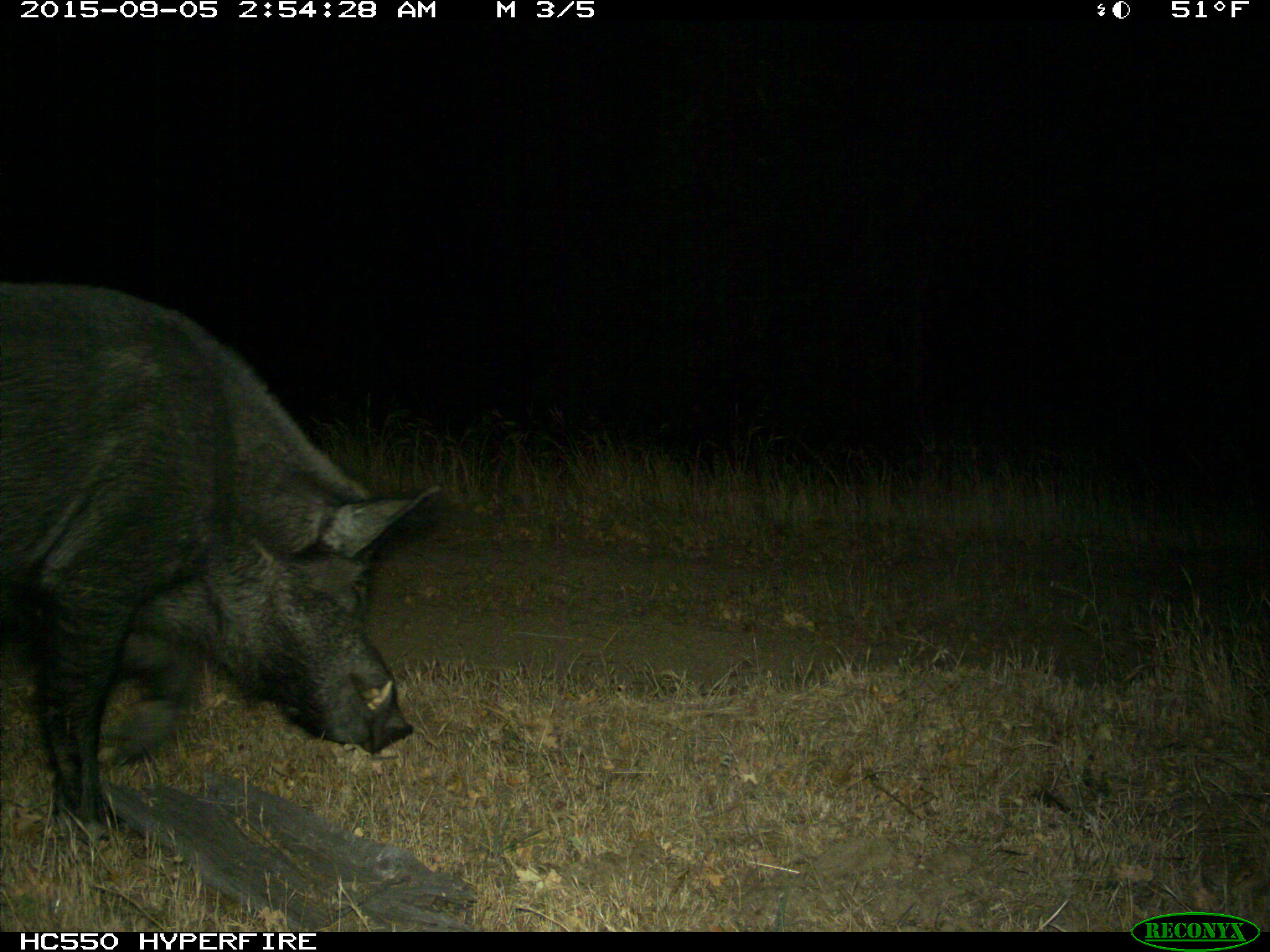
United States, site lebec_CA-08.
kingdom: Animalia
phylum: Chordata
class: Mammalia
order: Artiodactyla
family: Suidae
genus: Sus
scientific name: Sus scrofa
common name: wild boar